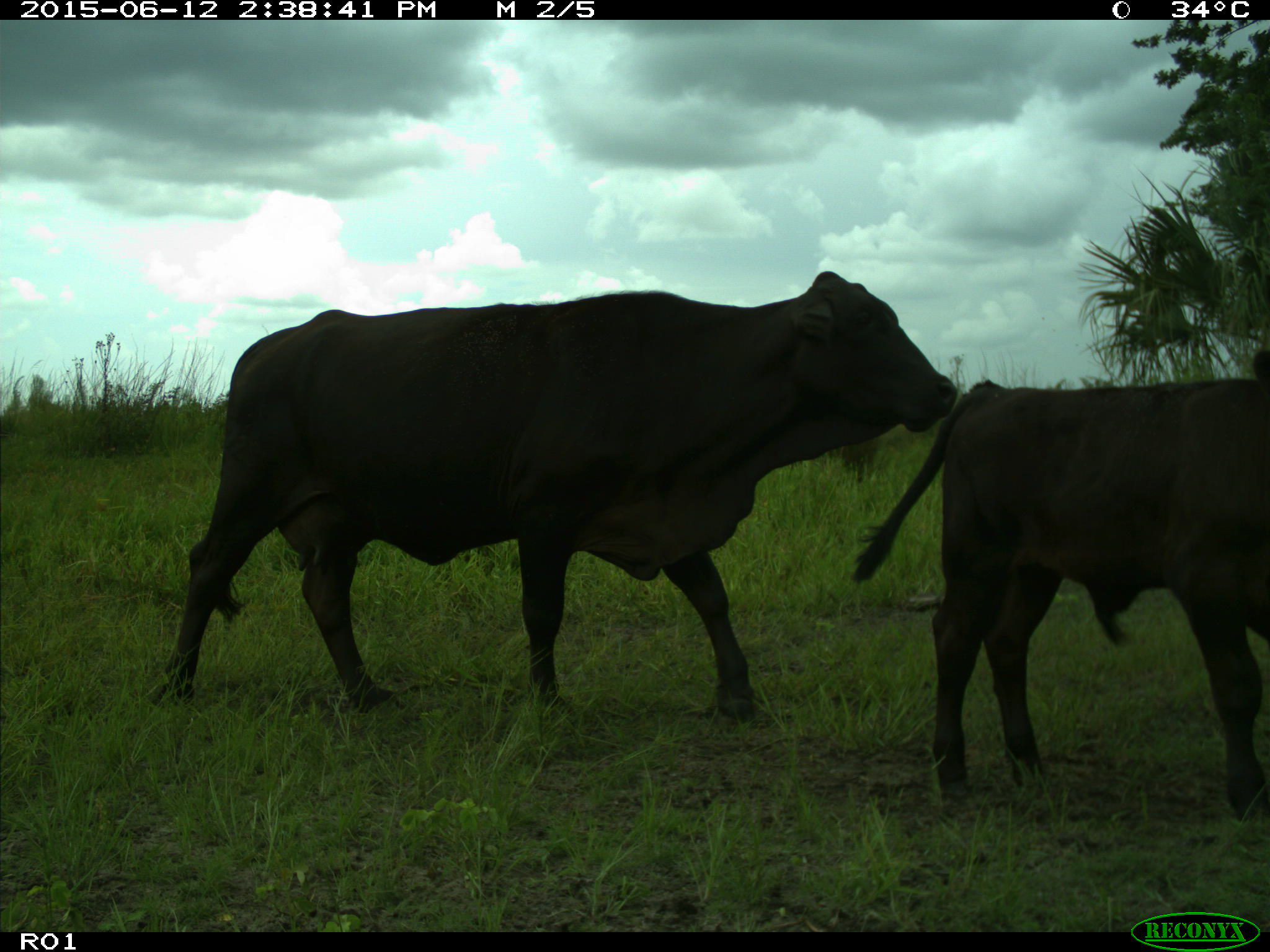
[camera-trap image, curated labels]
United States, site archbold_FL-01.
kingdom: Animalia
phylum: Chordata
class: Mammalia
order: Artiodactyla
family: Bovidae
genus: Bos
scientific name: Bos taurus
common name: domestic cow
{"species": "Bos taurus (domestic cow)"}